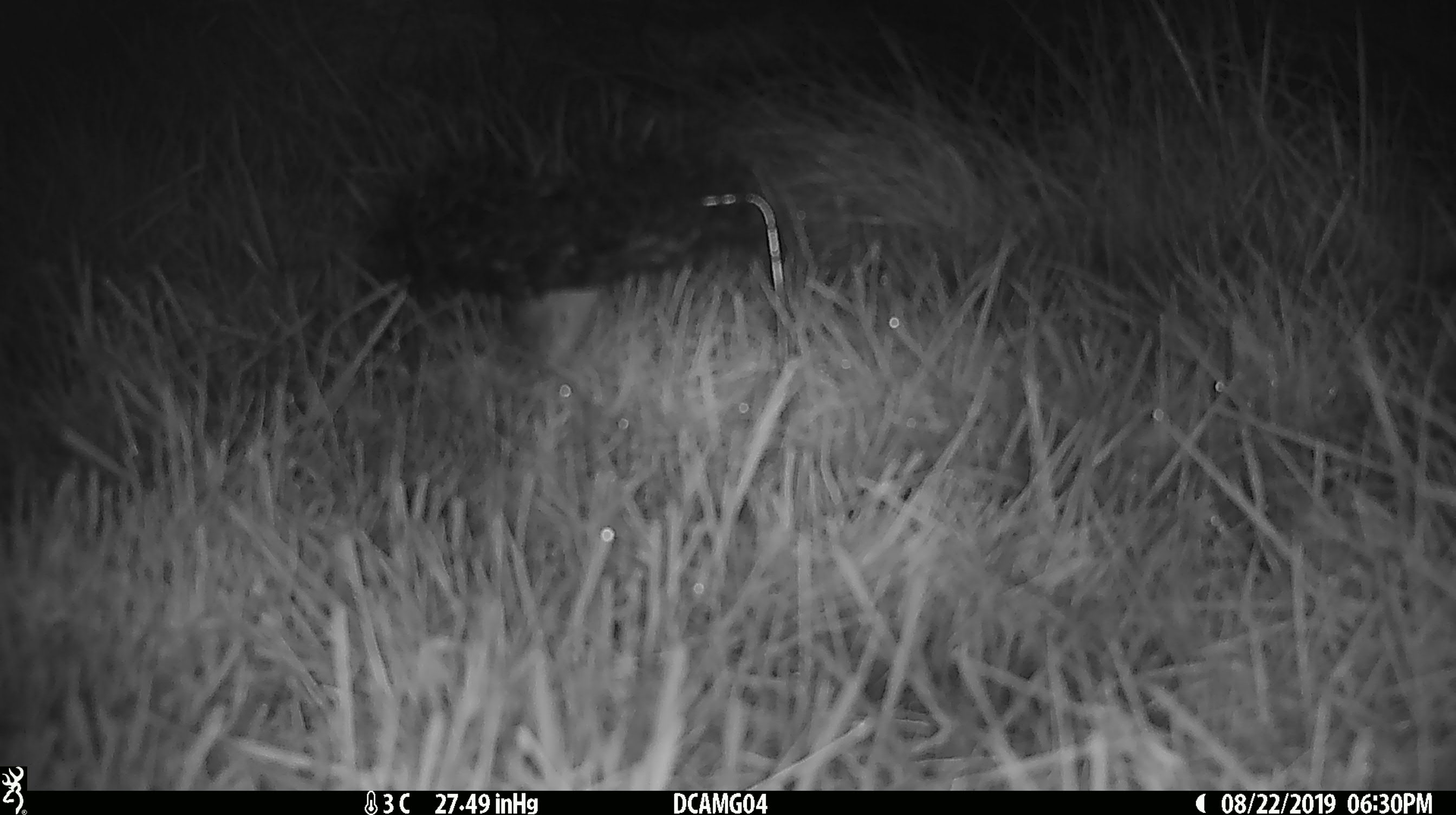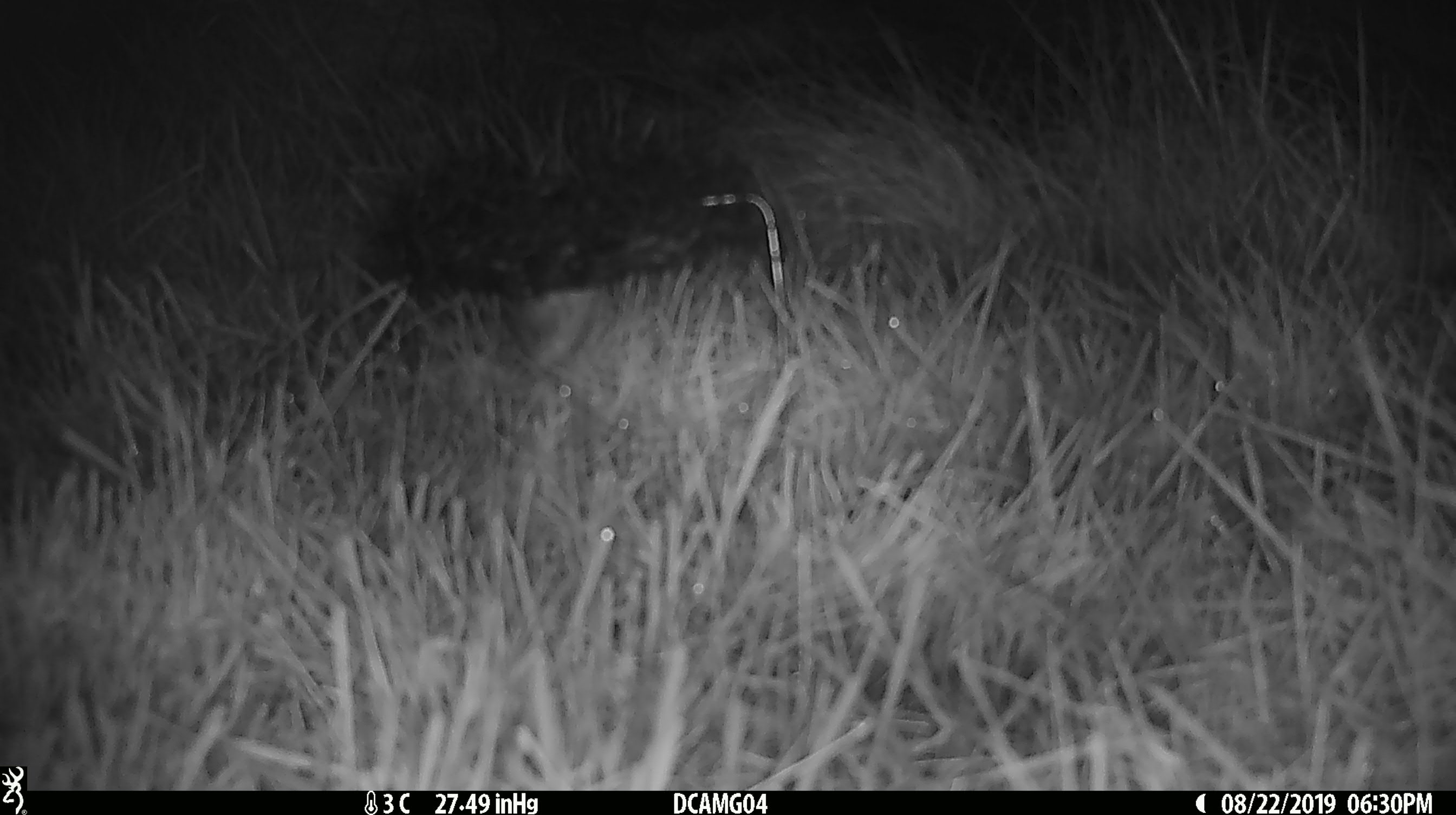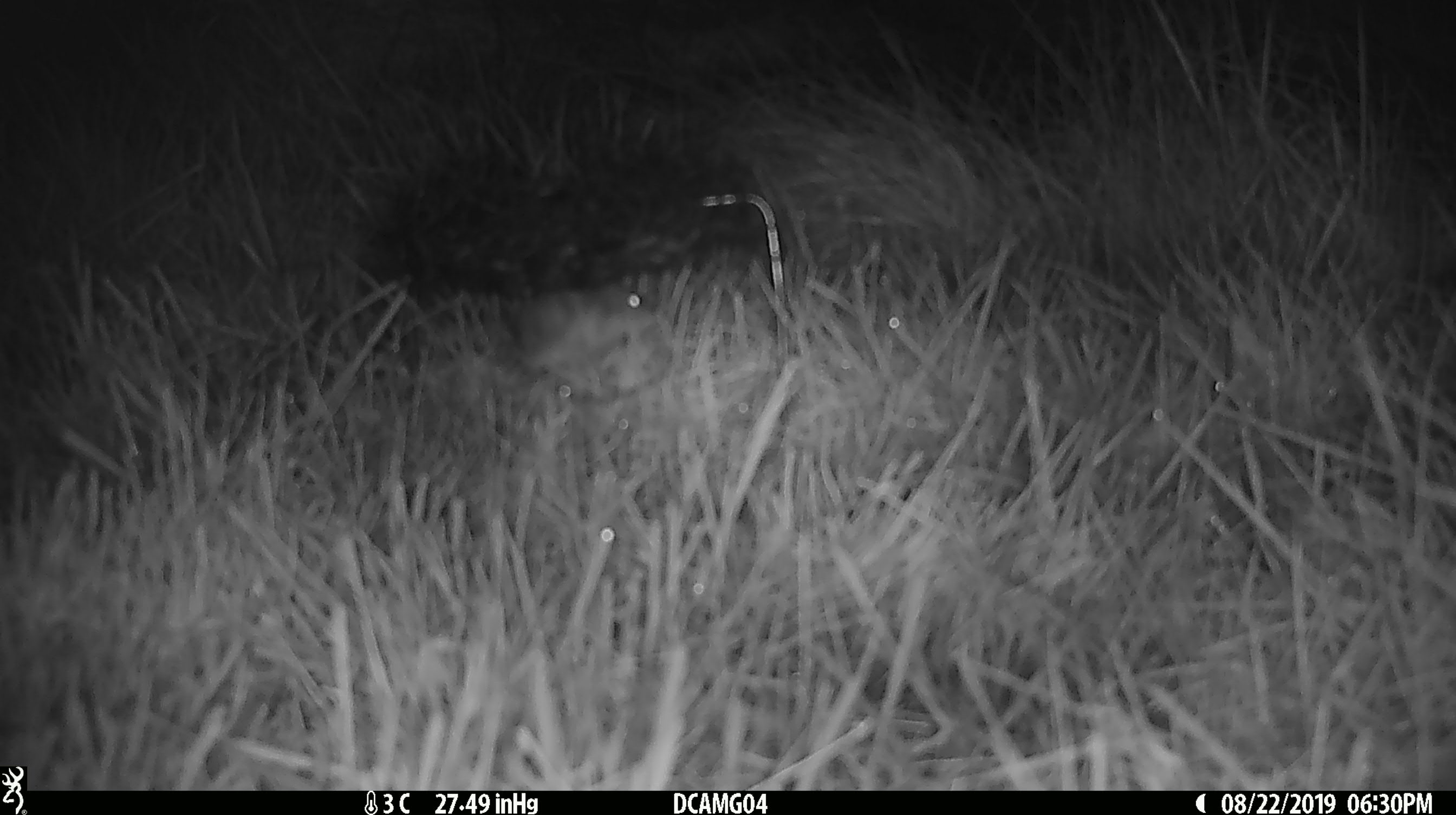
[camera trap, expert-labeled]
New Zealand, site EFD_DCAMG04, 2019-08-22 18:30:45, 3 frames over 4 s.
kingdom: Animalia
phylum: Chordata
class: Mammalia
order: Rodentia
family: Muridae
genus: Mus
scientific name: Mus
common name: mouse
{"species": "mouse (Mus)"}